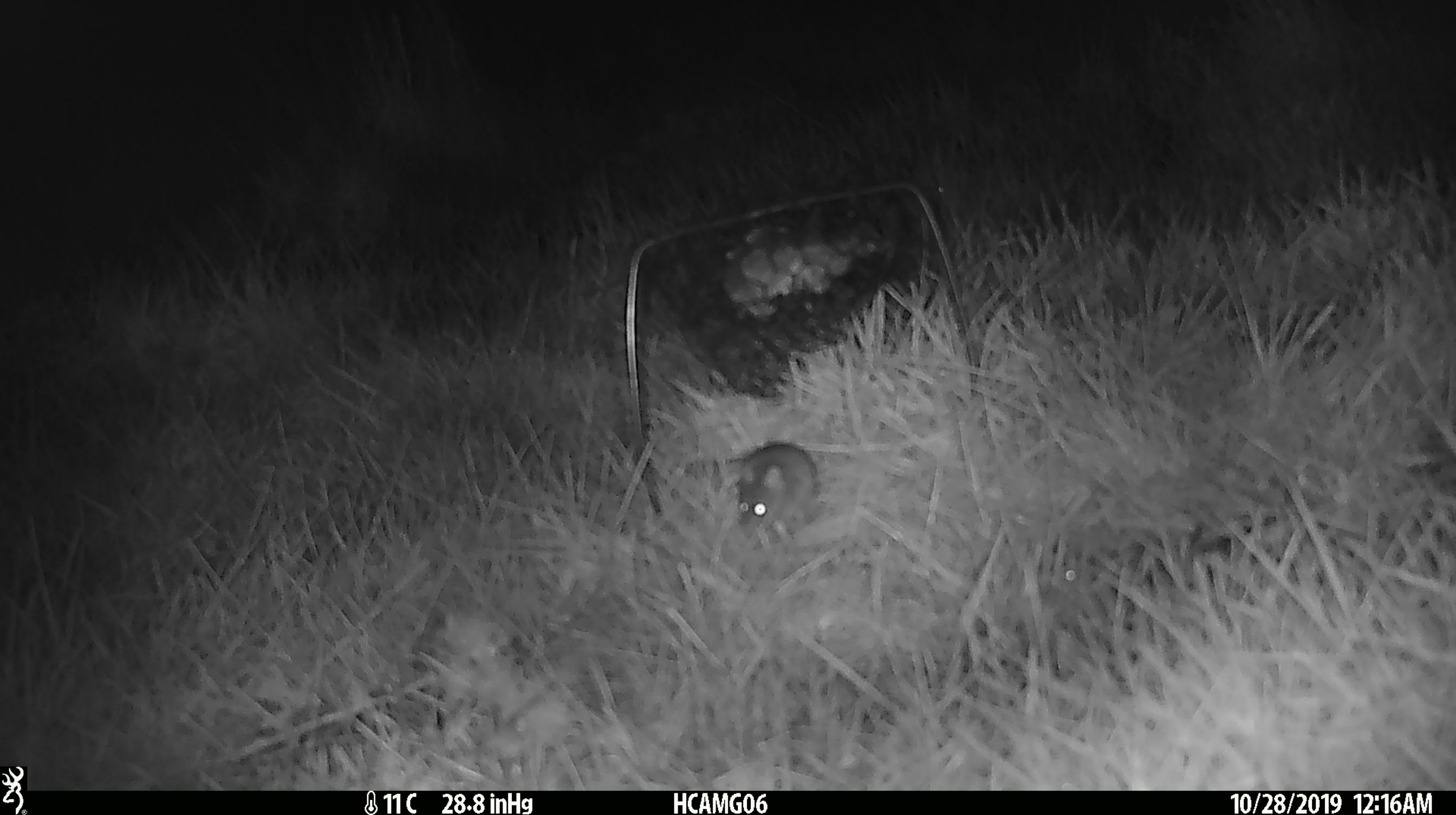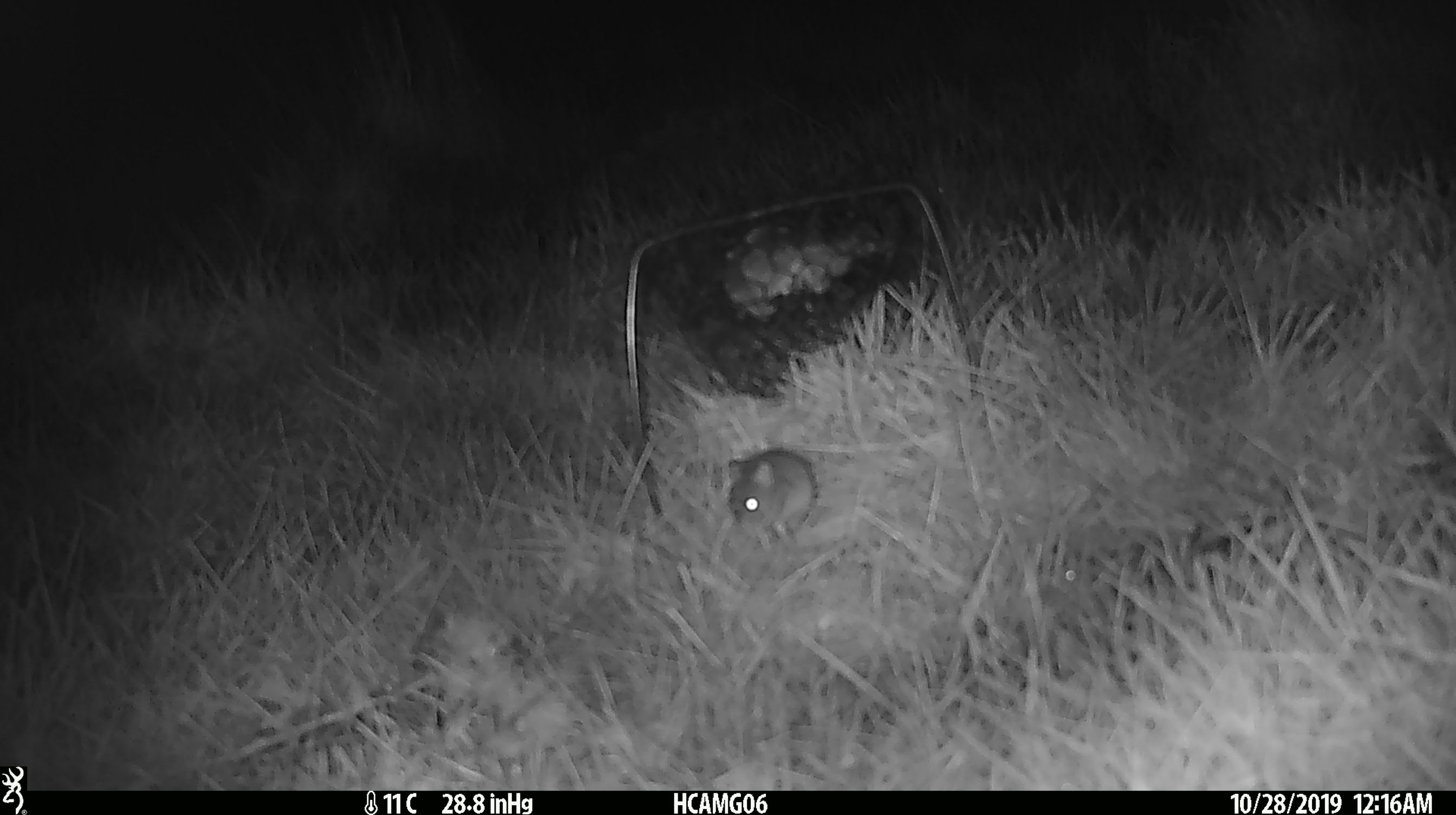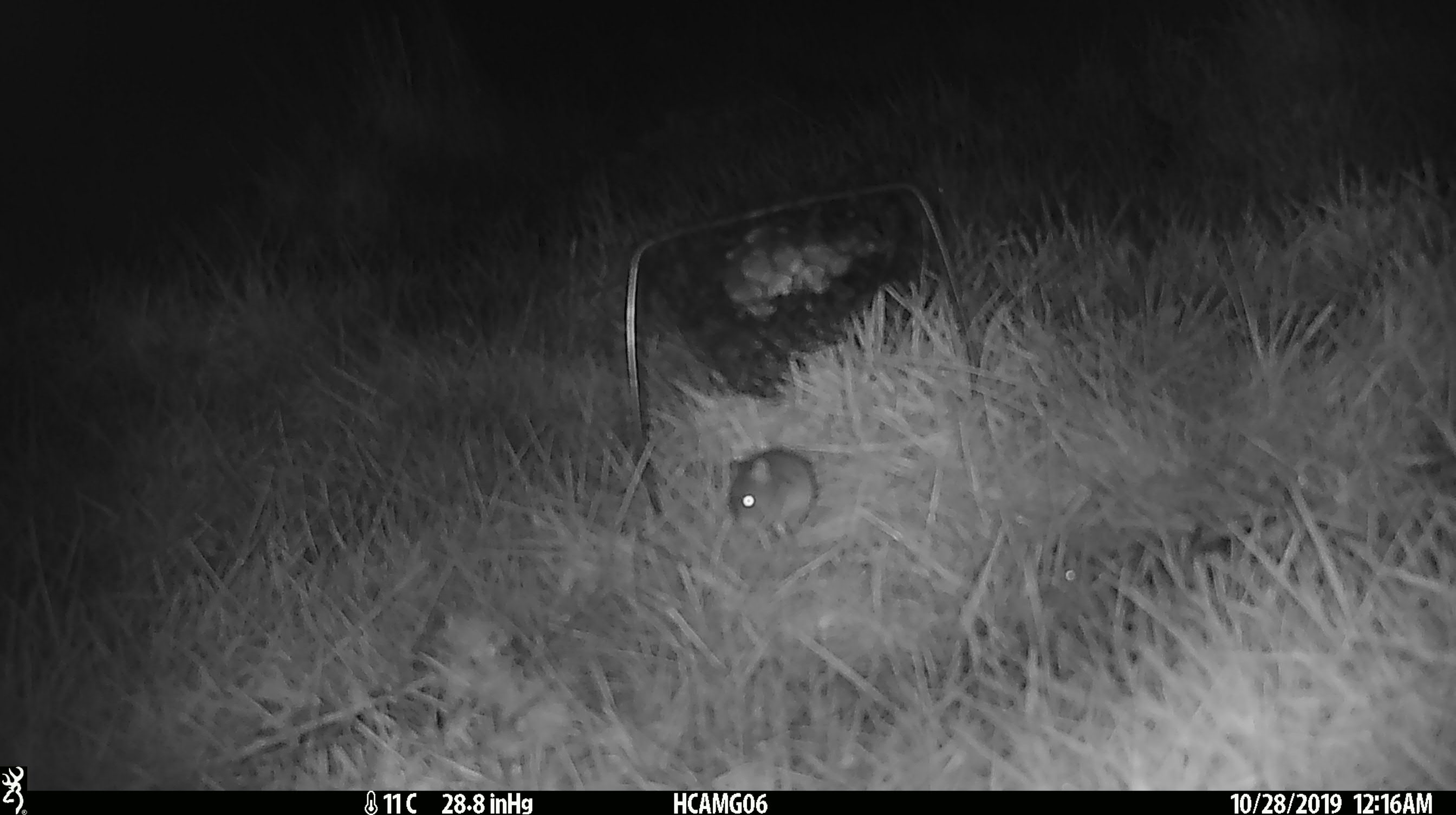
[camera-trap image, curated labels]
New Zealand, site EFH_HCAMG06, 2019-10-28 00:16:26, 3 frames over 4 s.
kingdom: Animalia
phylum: Chordata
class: Mammalia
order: Rodentia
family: Muridae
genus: Mus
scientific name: Mus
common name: mouse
Mouse (Mus).